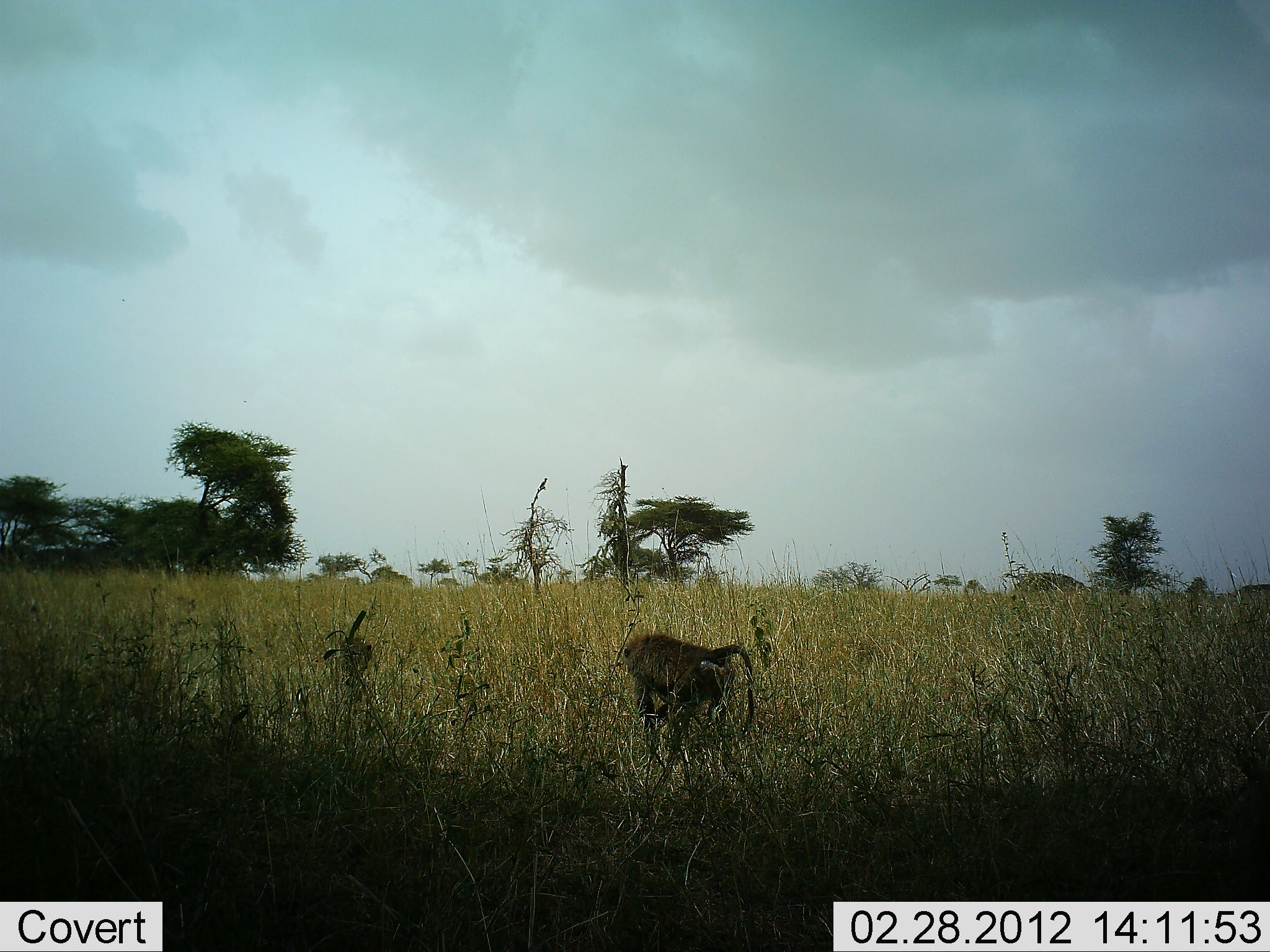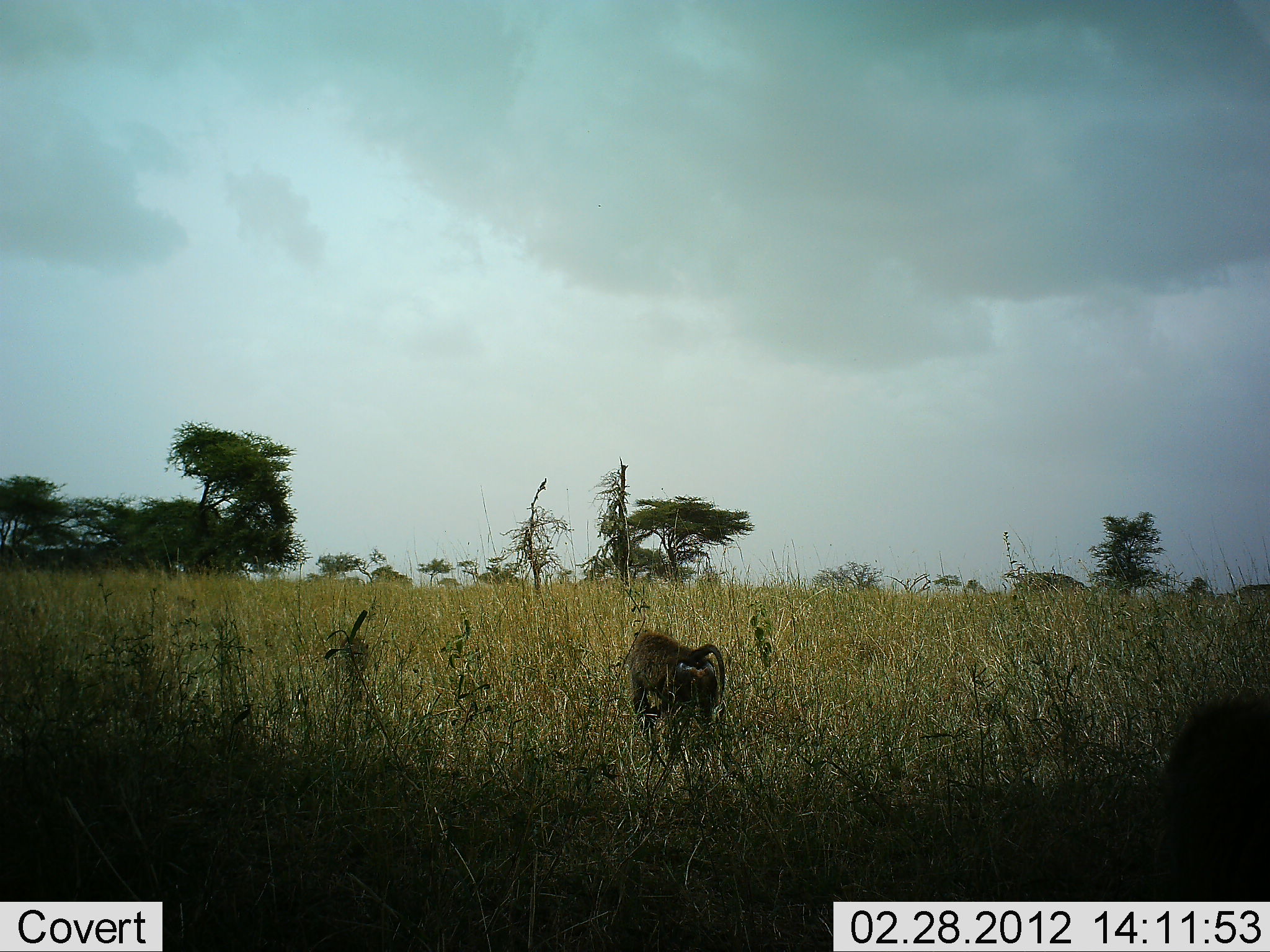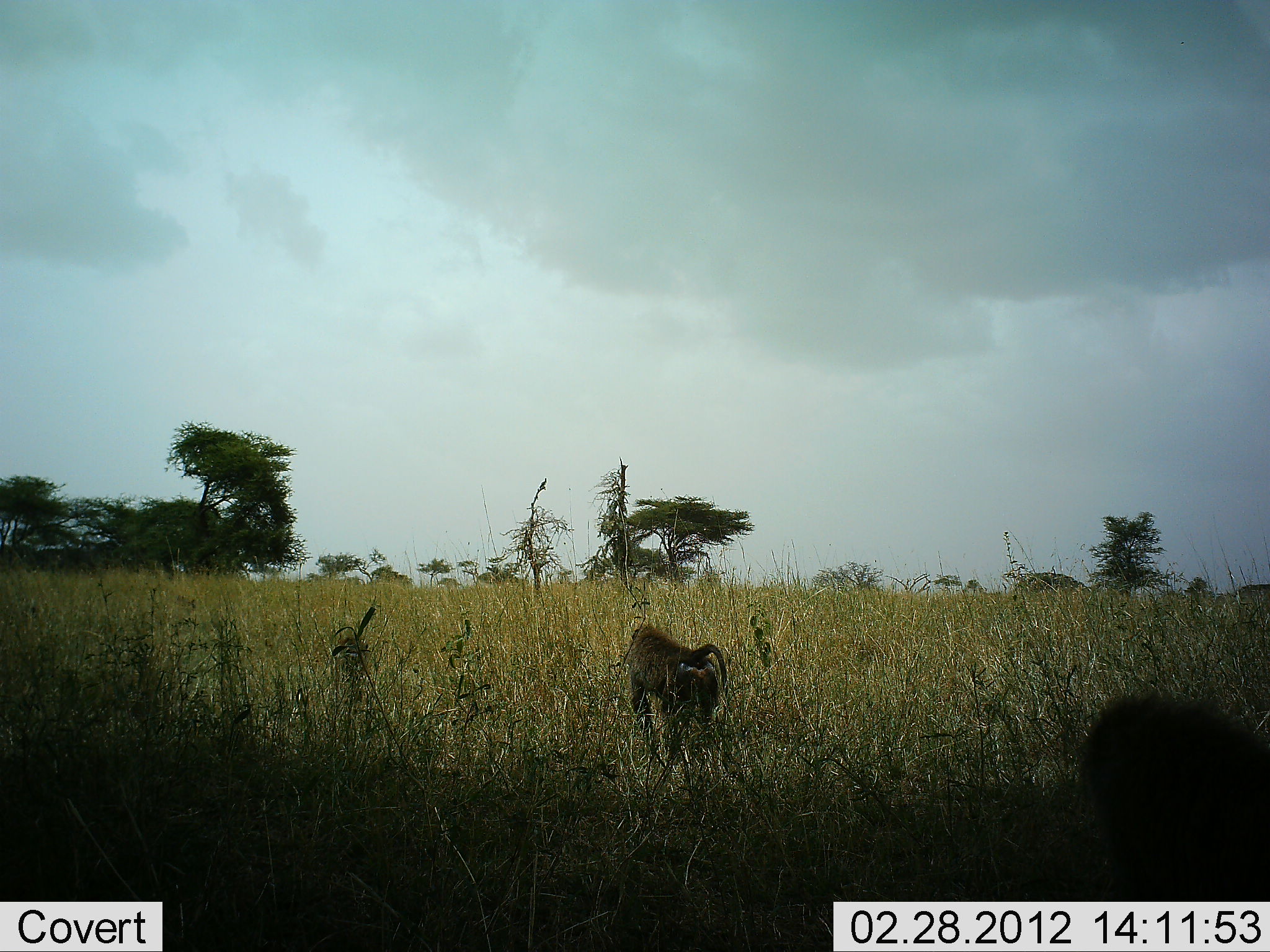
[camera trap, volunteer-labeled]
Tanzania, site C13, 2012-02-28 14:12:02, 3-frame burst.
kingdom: Animalia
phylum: Chordata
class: Mammalia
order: Primates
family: Cercopithecidae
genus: Papio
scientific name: Papio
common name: baboon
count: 2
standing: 13%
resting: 0%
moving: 87%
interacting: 0%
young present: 0%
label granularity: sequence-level